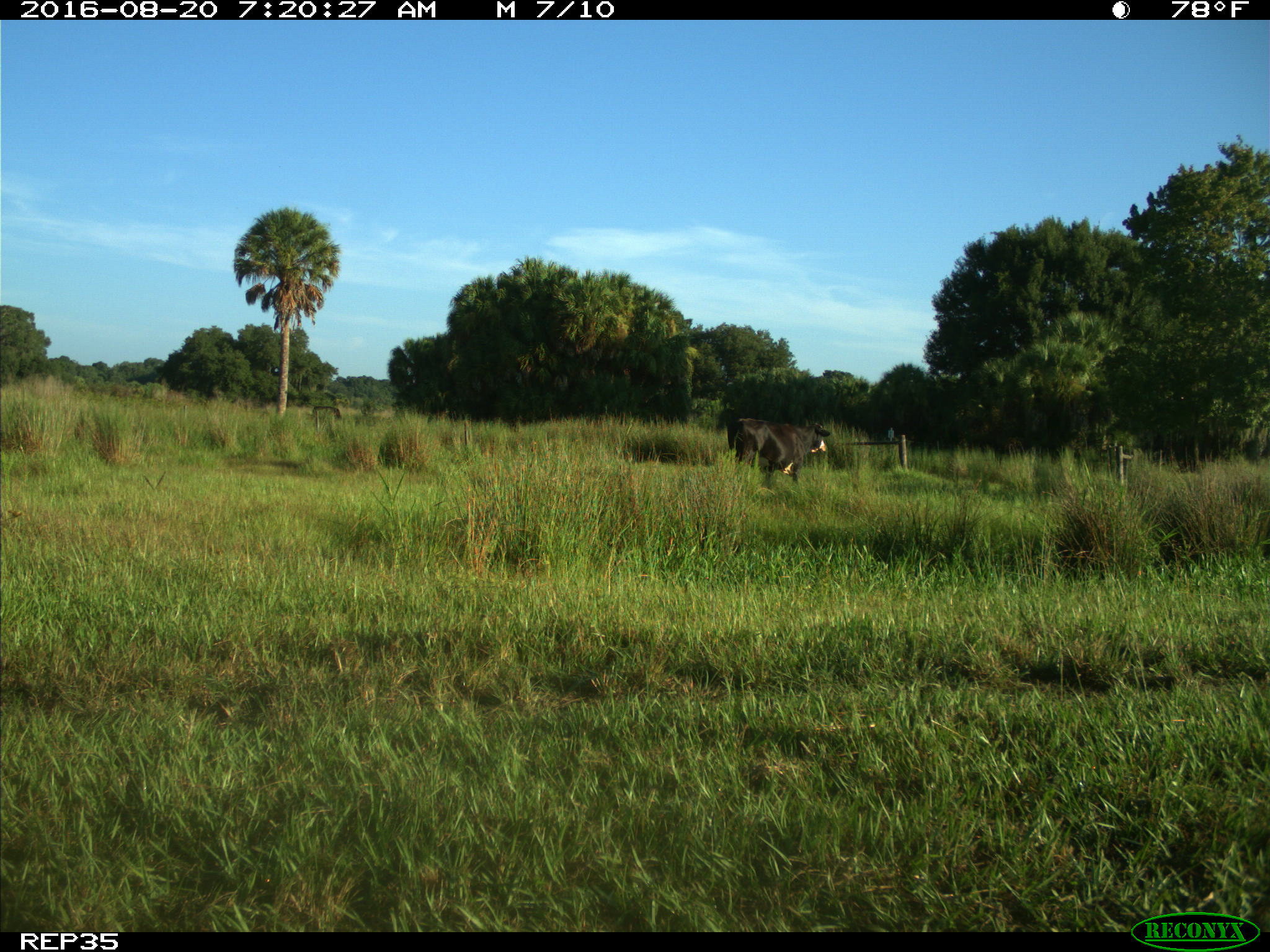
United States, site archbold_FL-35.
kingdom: Animalia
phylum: Chordata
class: Mammalia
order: Artiodactyla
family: Bovidae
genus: Bos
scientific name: Bos taurus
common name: domestic cow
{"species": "Bos taurus (domestic cow)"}